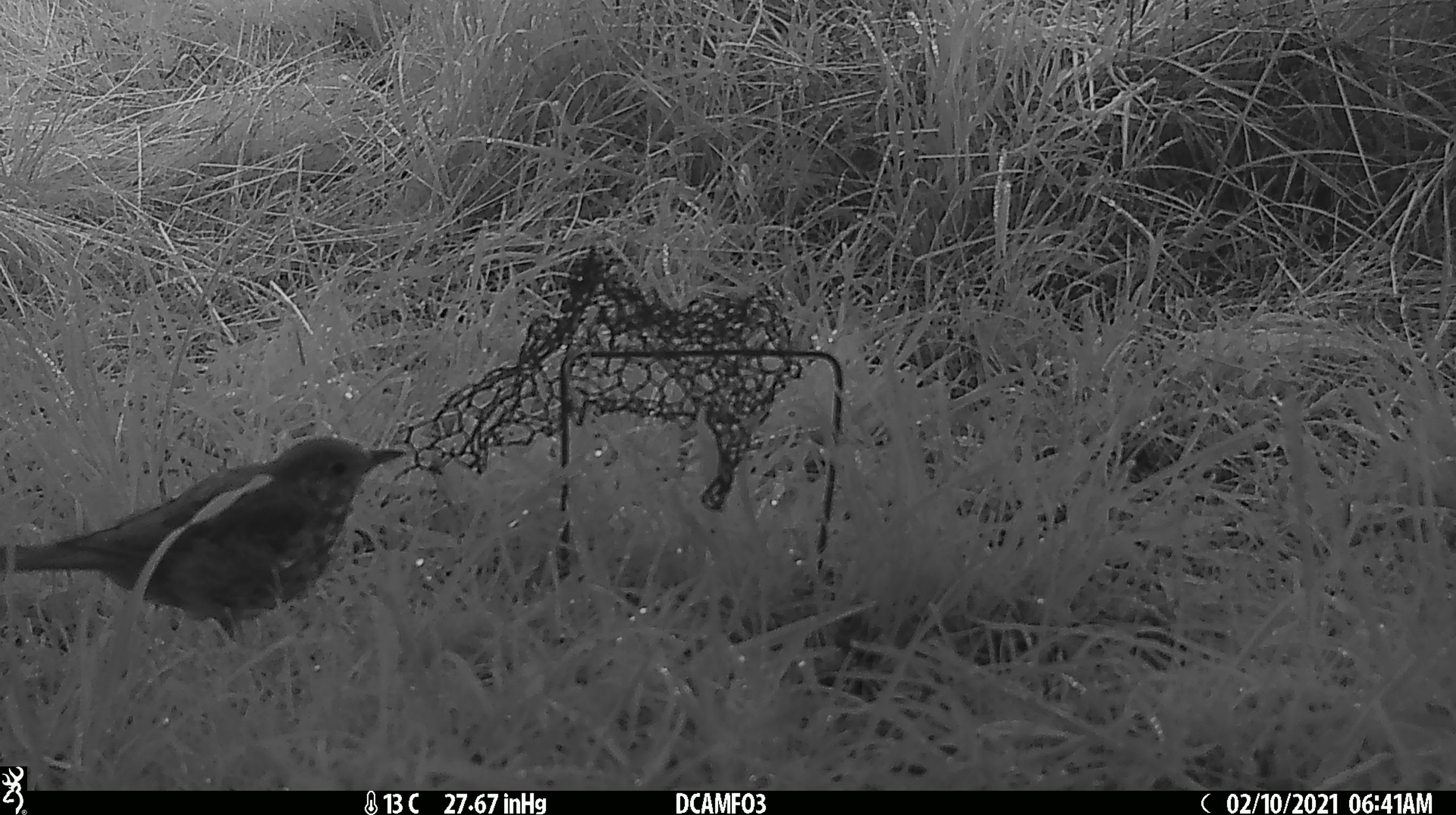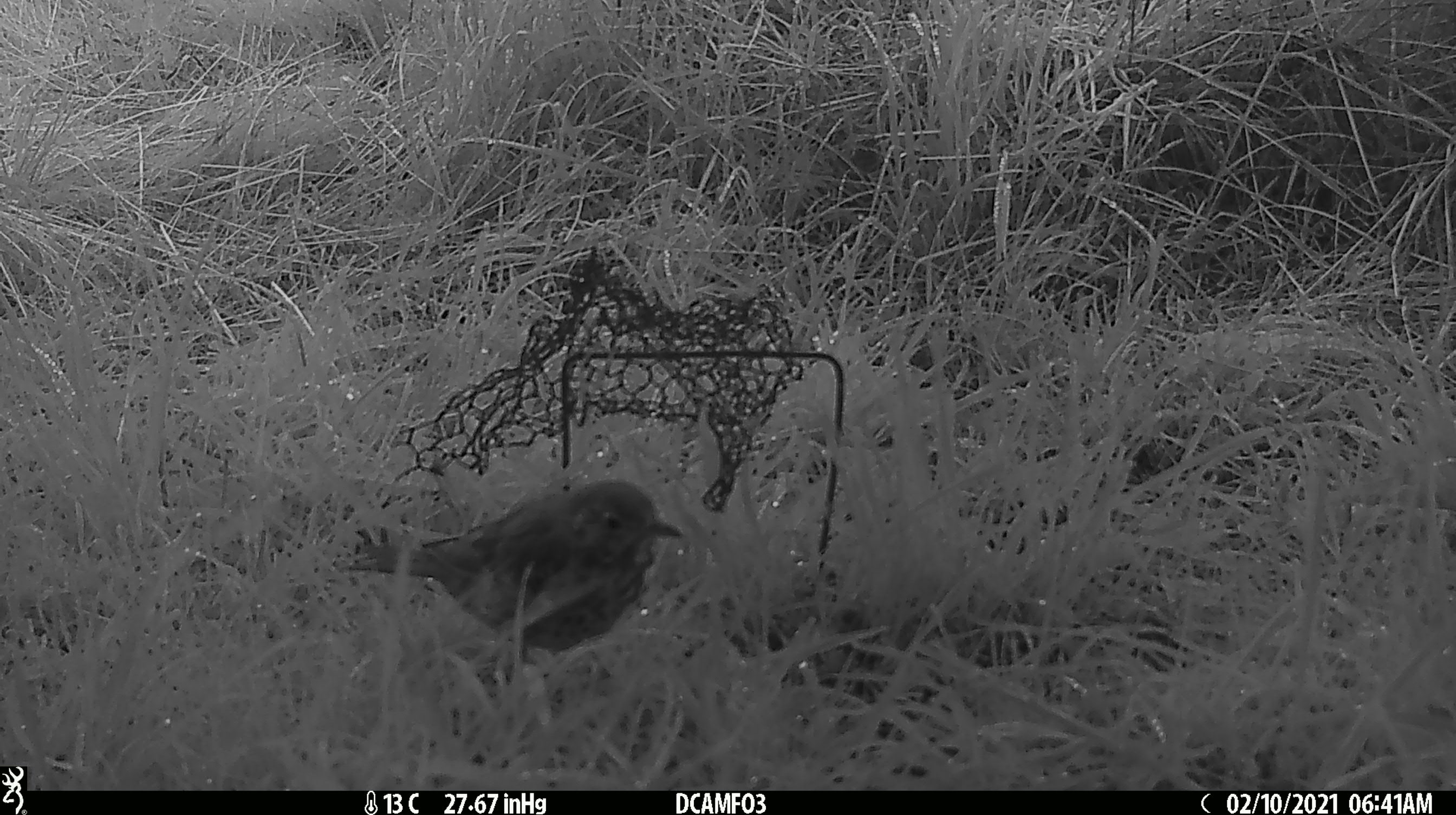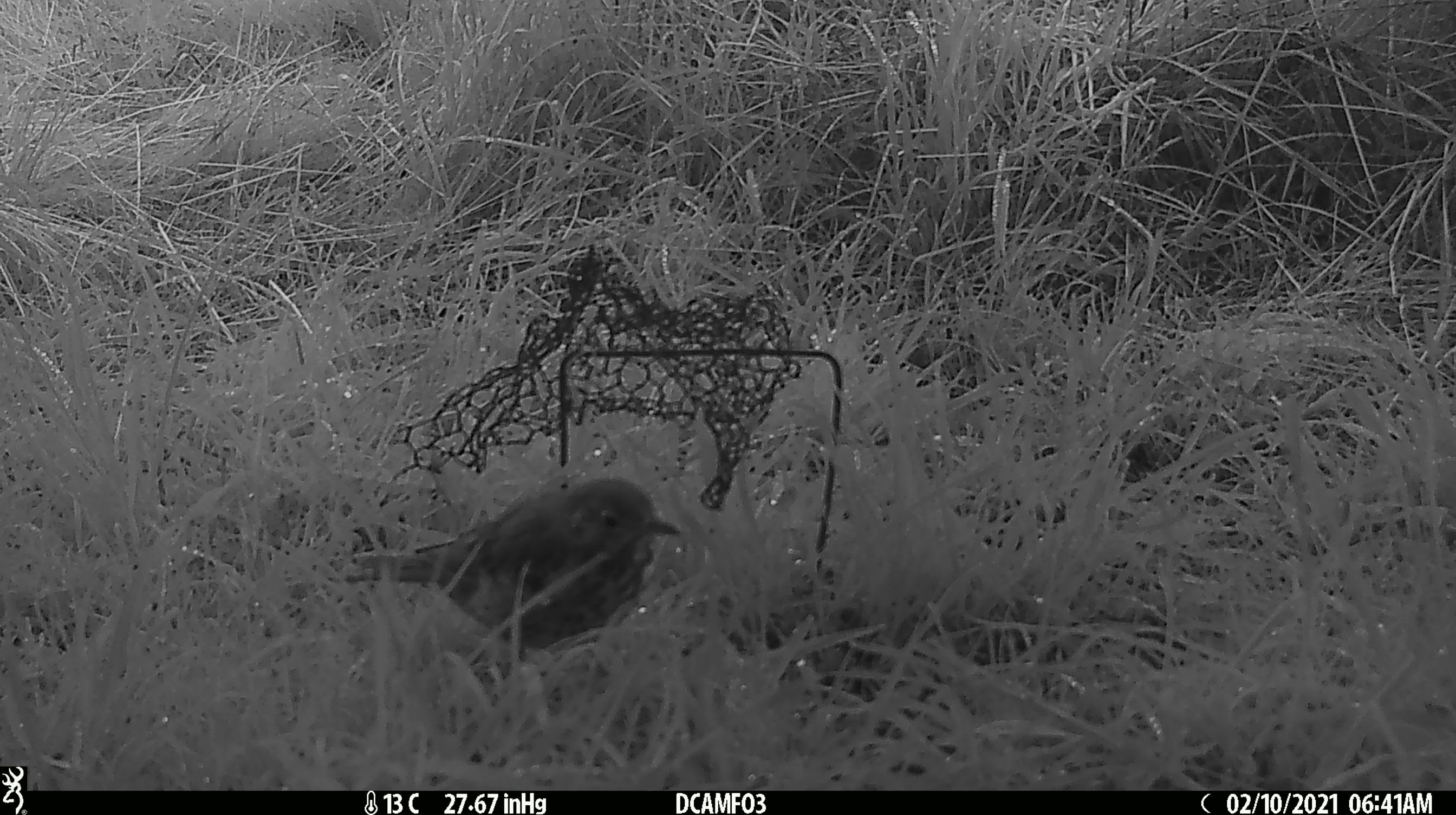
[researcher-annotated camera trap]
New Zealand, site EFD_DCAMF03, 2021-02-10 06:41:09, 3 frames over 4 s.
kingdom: Animalia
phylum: Chordata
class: Aves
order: Passeriformes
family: Turdidae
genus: Turdus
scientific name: Turdus philomelos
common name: song thrush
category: thrush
Thrush (song thrush) (Turdus philomelos).